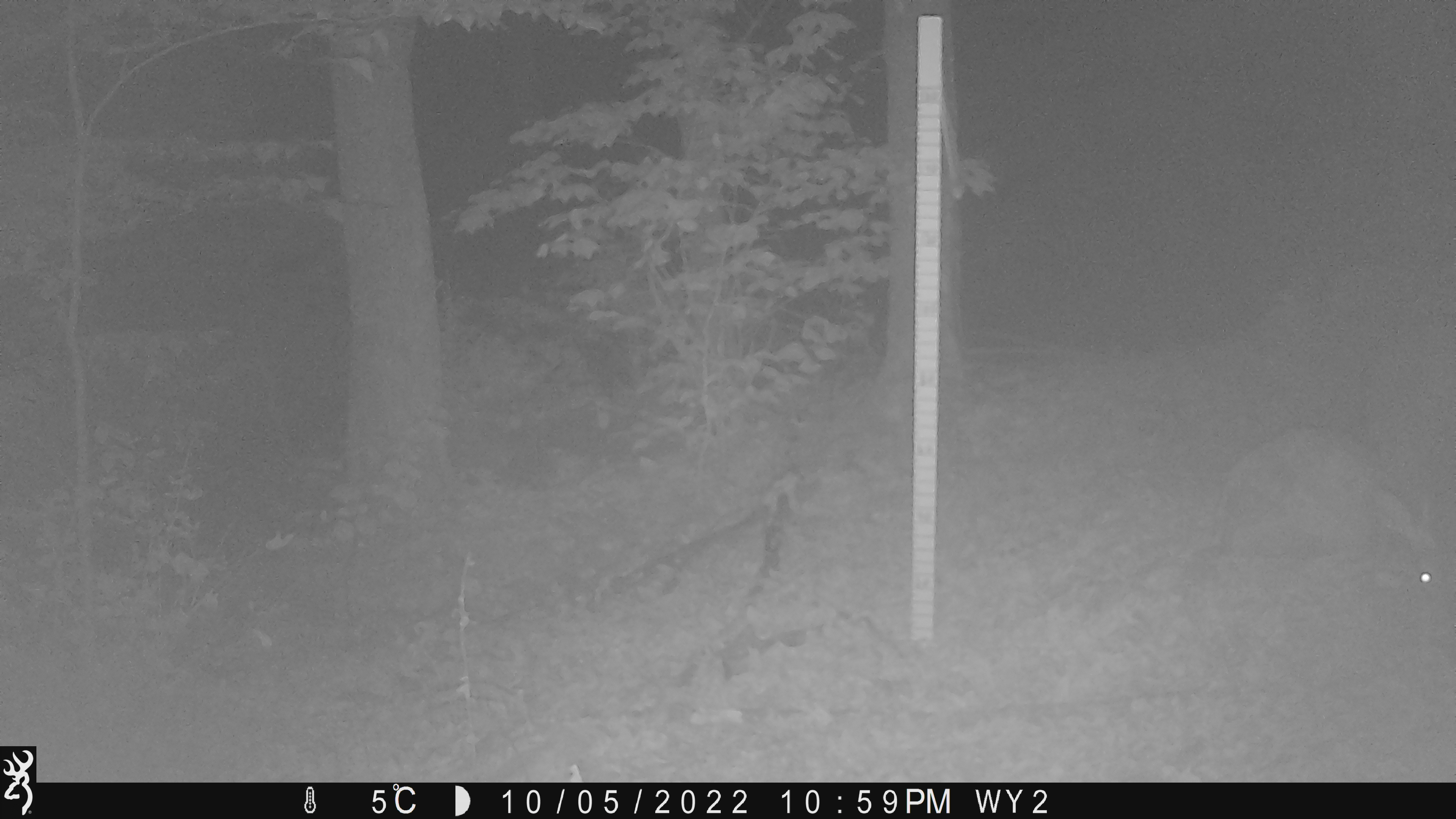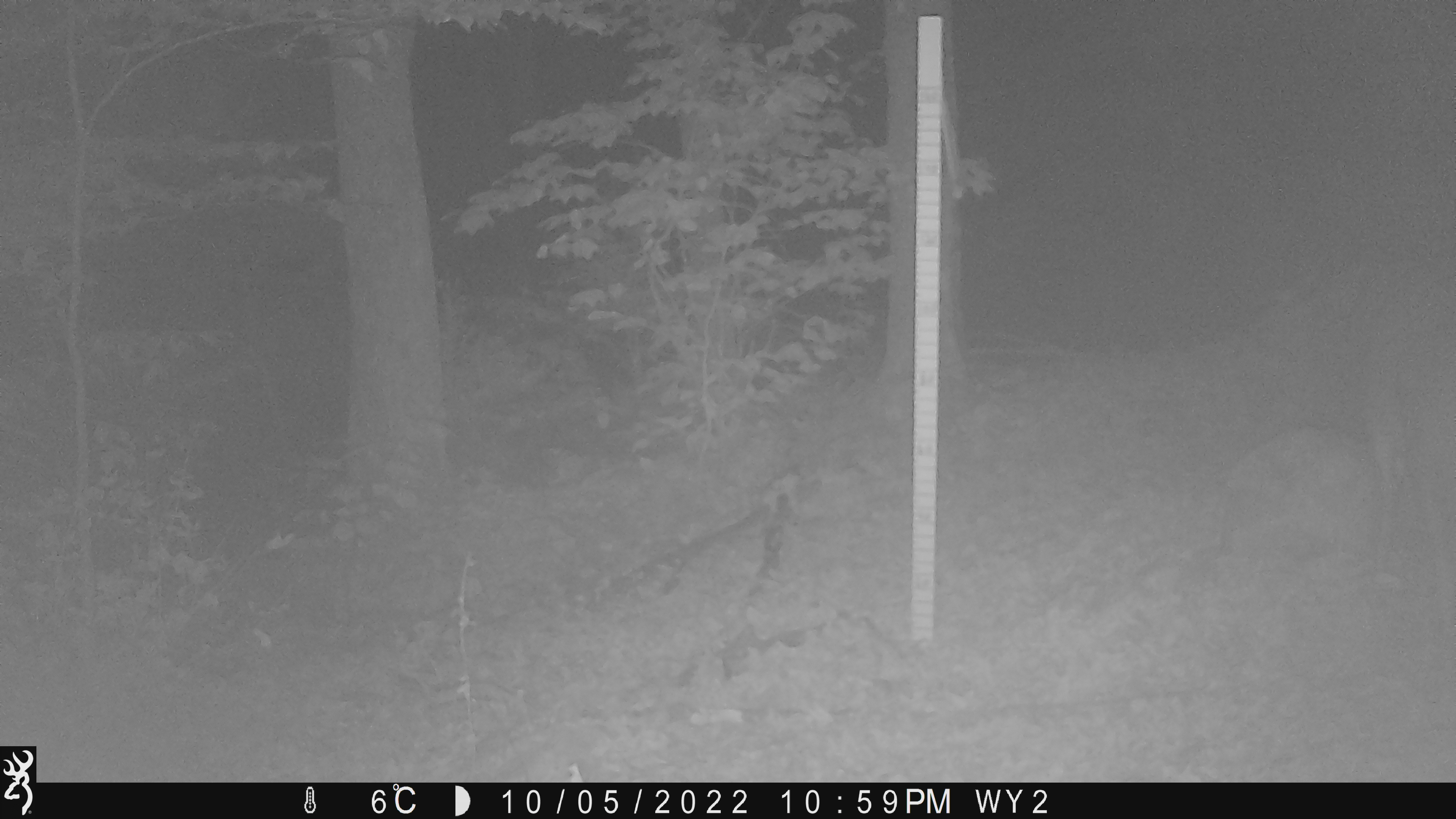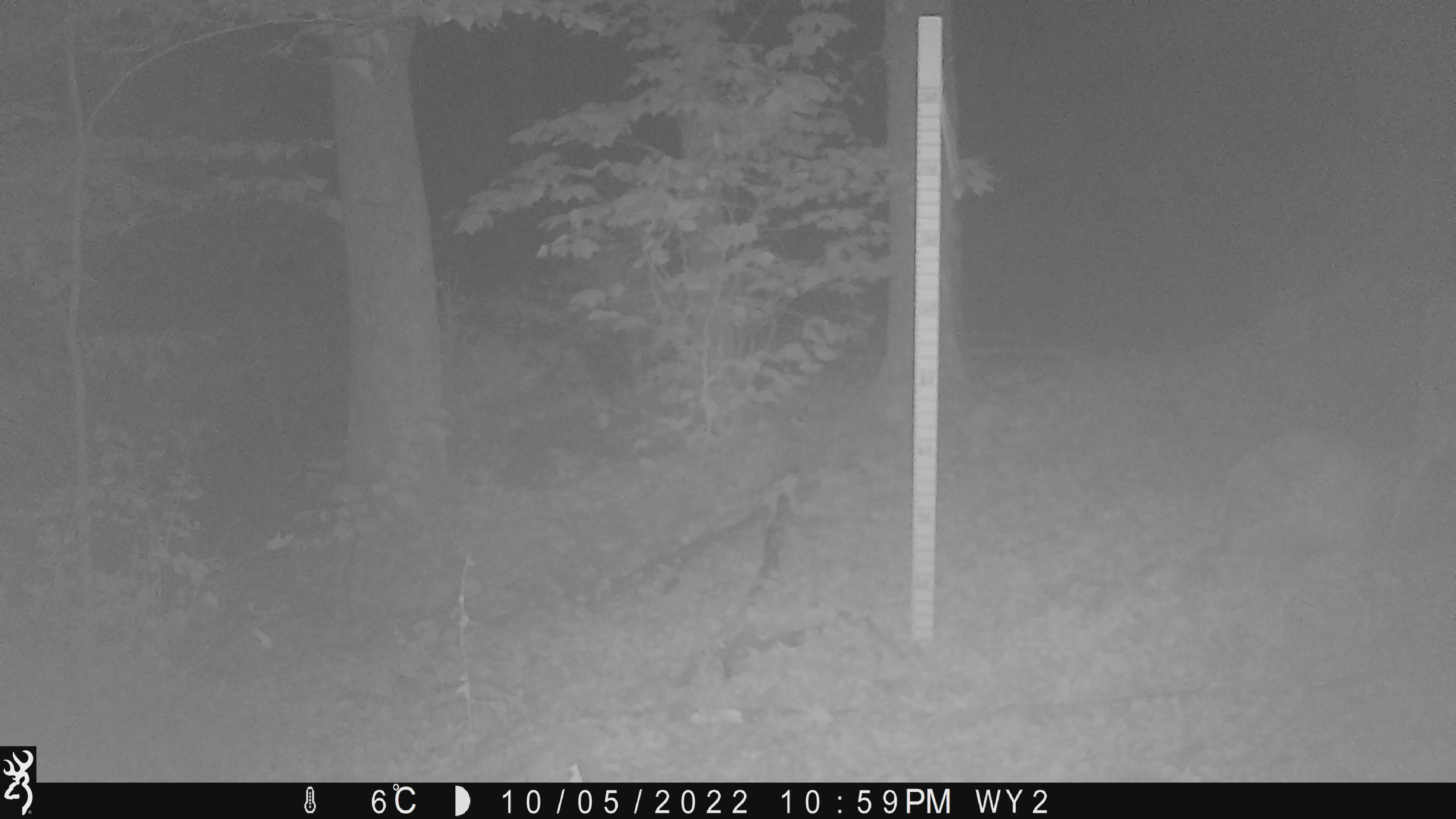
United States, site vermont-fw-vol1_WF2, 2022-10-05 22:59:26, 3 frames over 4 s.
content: unidentified animal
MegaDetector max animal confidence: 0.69